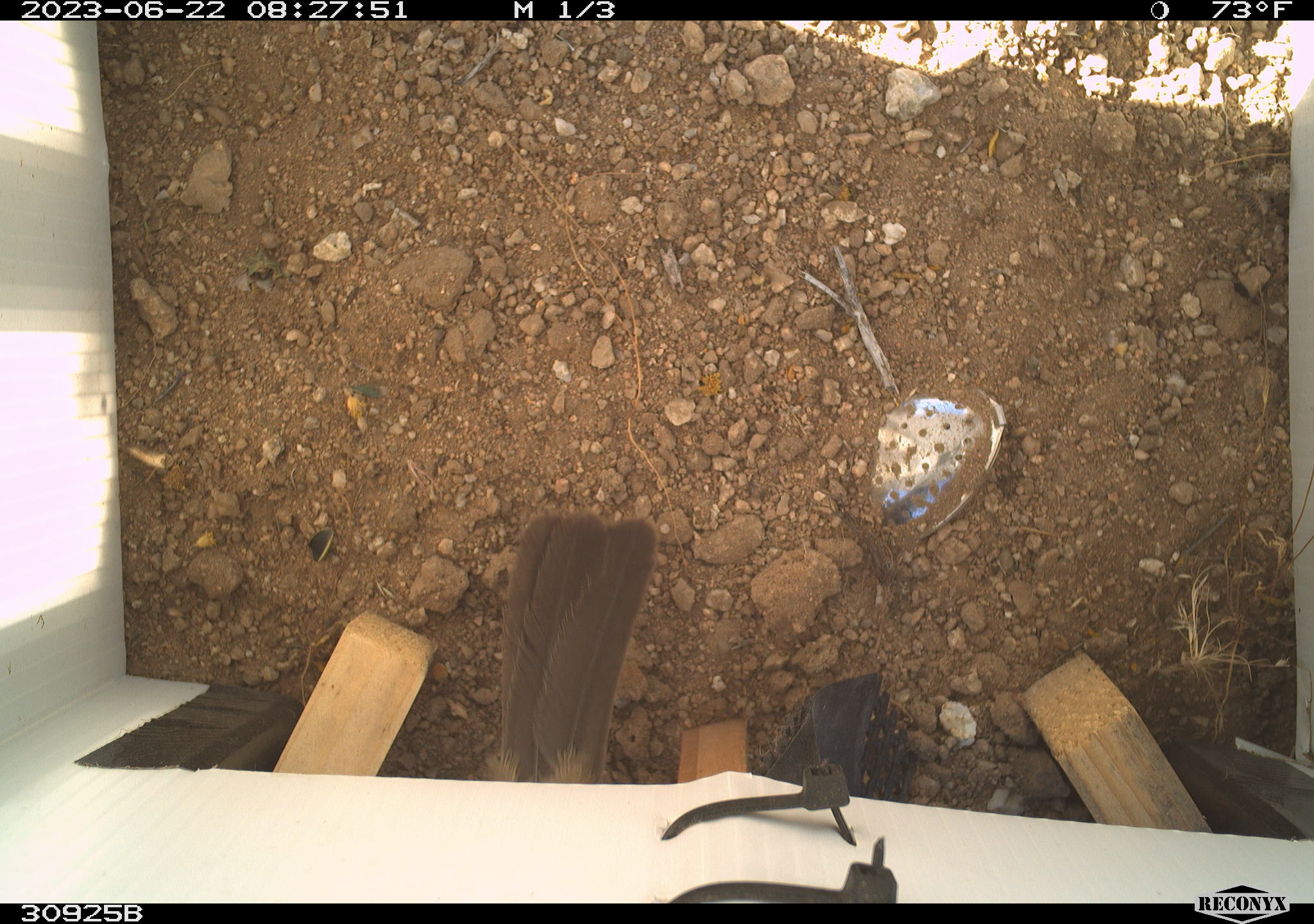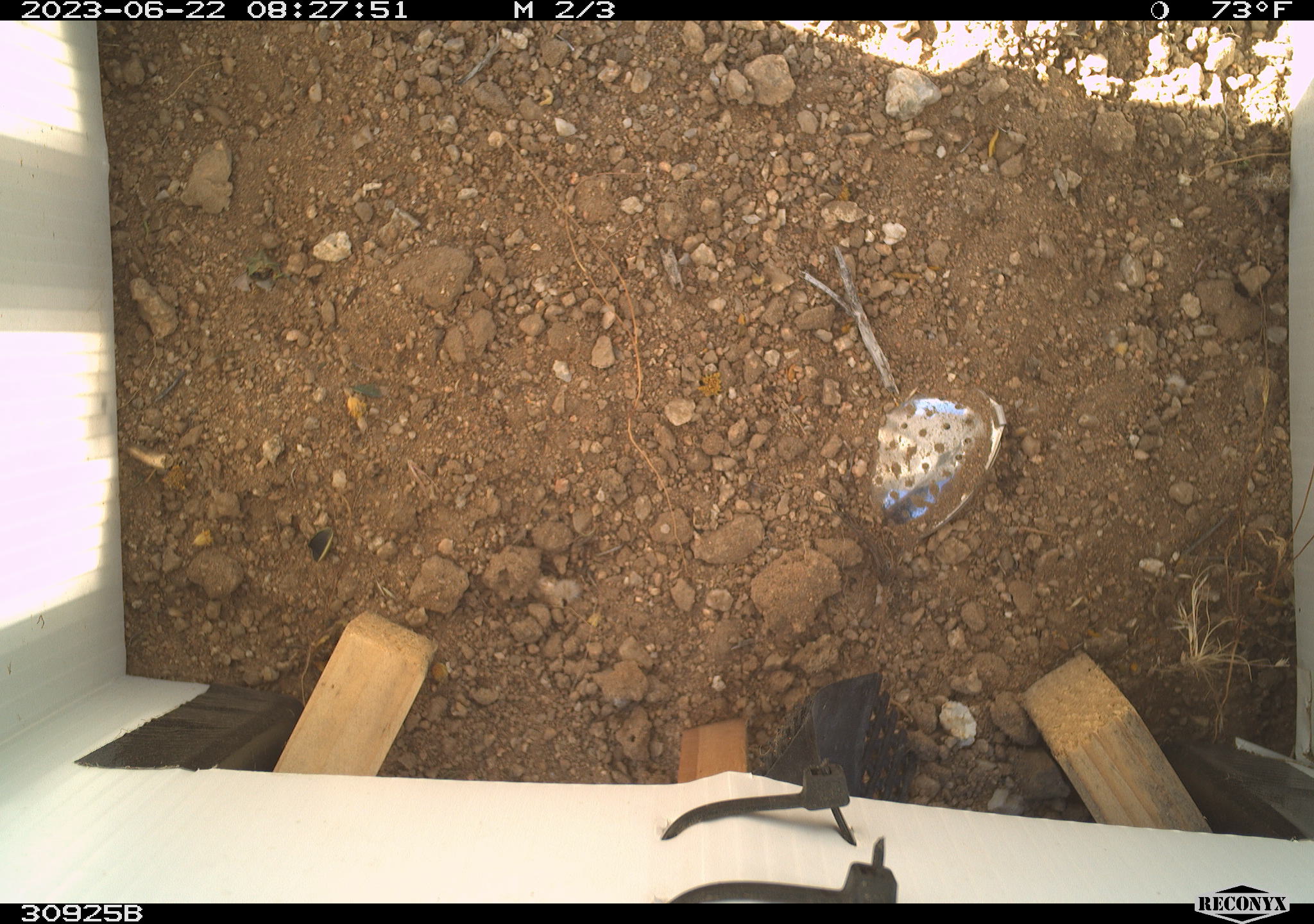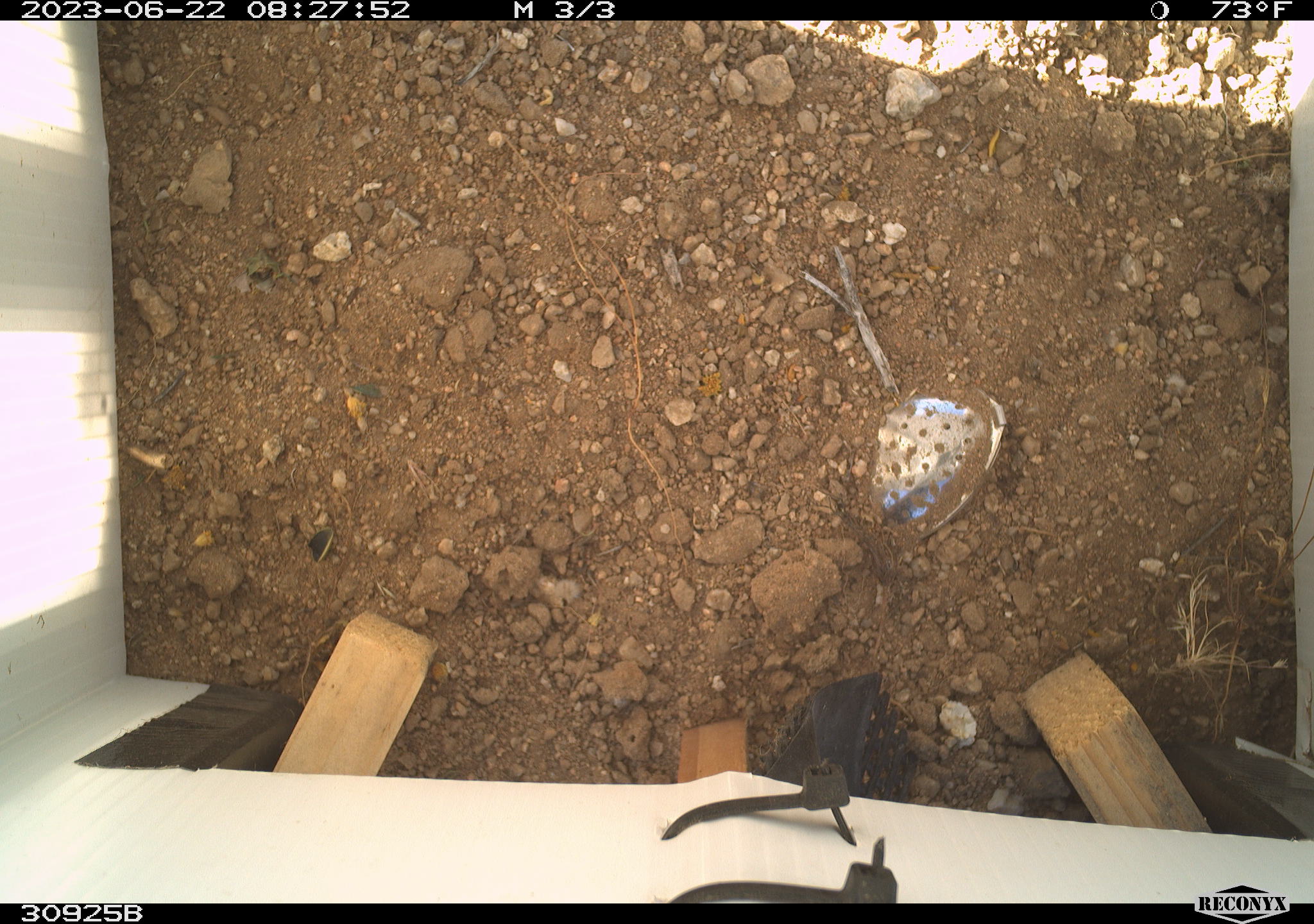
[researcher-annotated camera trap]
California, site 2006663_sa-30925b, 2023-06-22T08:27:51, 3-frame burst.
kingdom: Animalia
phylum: Chordata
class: Aves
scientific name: Aves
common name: bird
Bird (Aves).